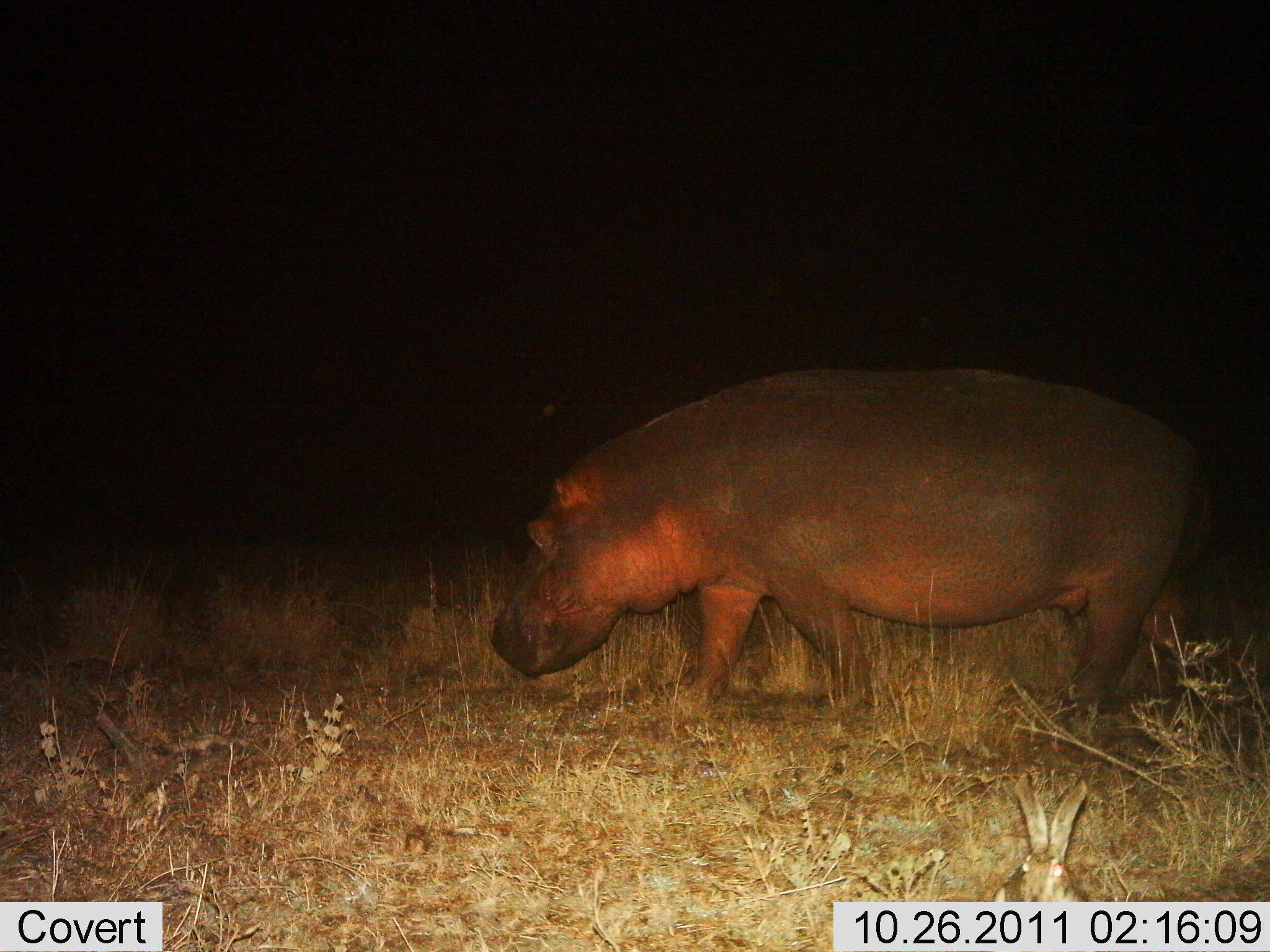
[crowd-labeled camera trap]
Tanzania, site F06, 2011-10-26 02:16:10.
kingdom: Animalia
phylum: Chordata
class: Mammalia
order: Artiodactyla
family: Hippopotamidae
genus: Hippopotamus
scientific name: Hippopotamus amphibius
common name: hippopotamus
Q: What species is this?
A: Hippopotamus (Hippopotamus amphibius).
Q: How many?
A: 1.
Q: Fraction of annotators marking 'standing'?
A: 17%.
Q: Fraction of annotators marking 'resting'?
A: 0%.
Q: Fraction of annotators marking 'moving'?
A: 83%.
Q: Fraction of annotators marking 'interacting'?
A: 0%.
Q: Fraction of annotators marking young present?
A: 0%.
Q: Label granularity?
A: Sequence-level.